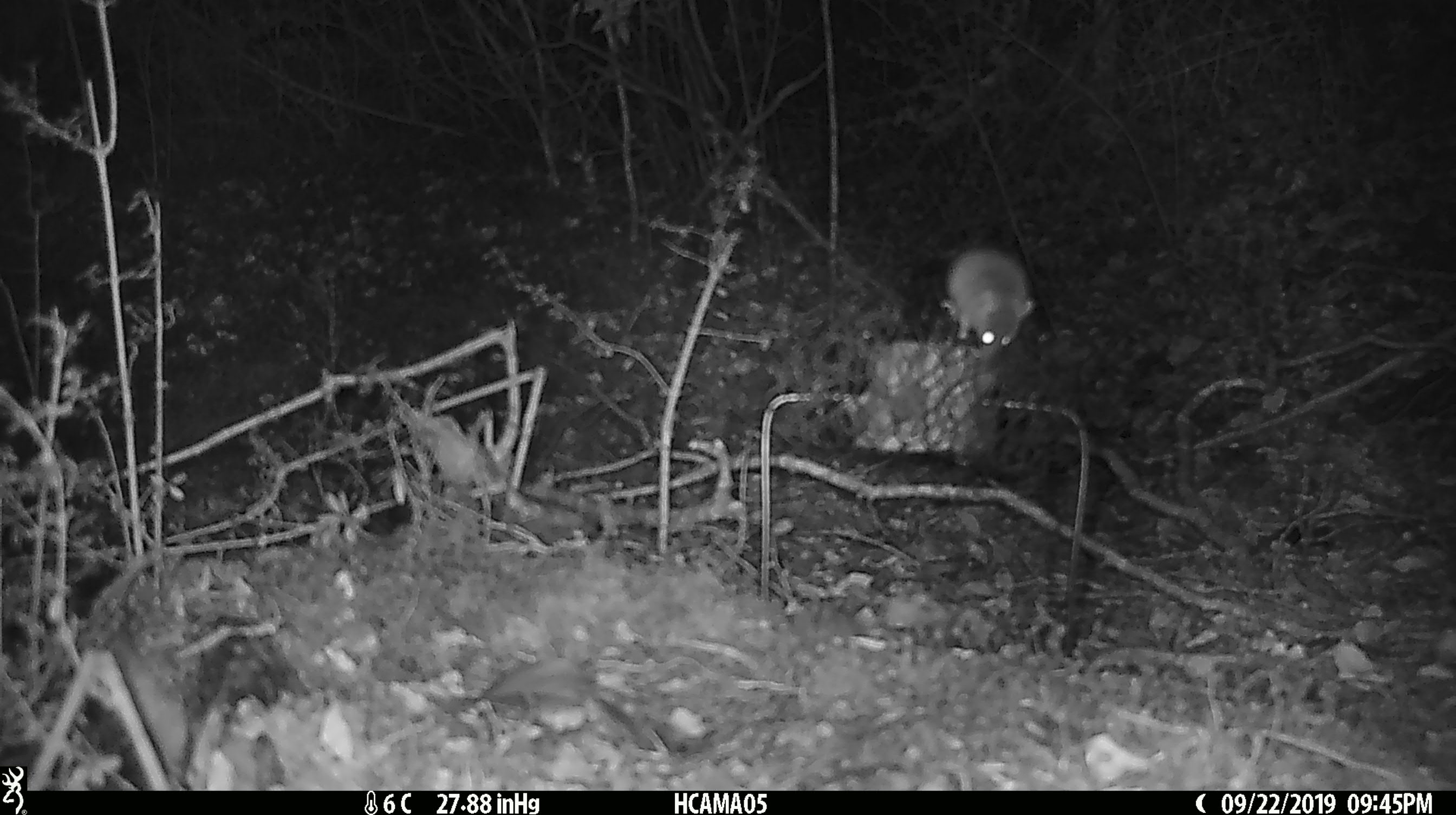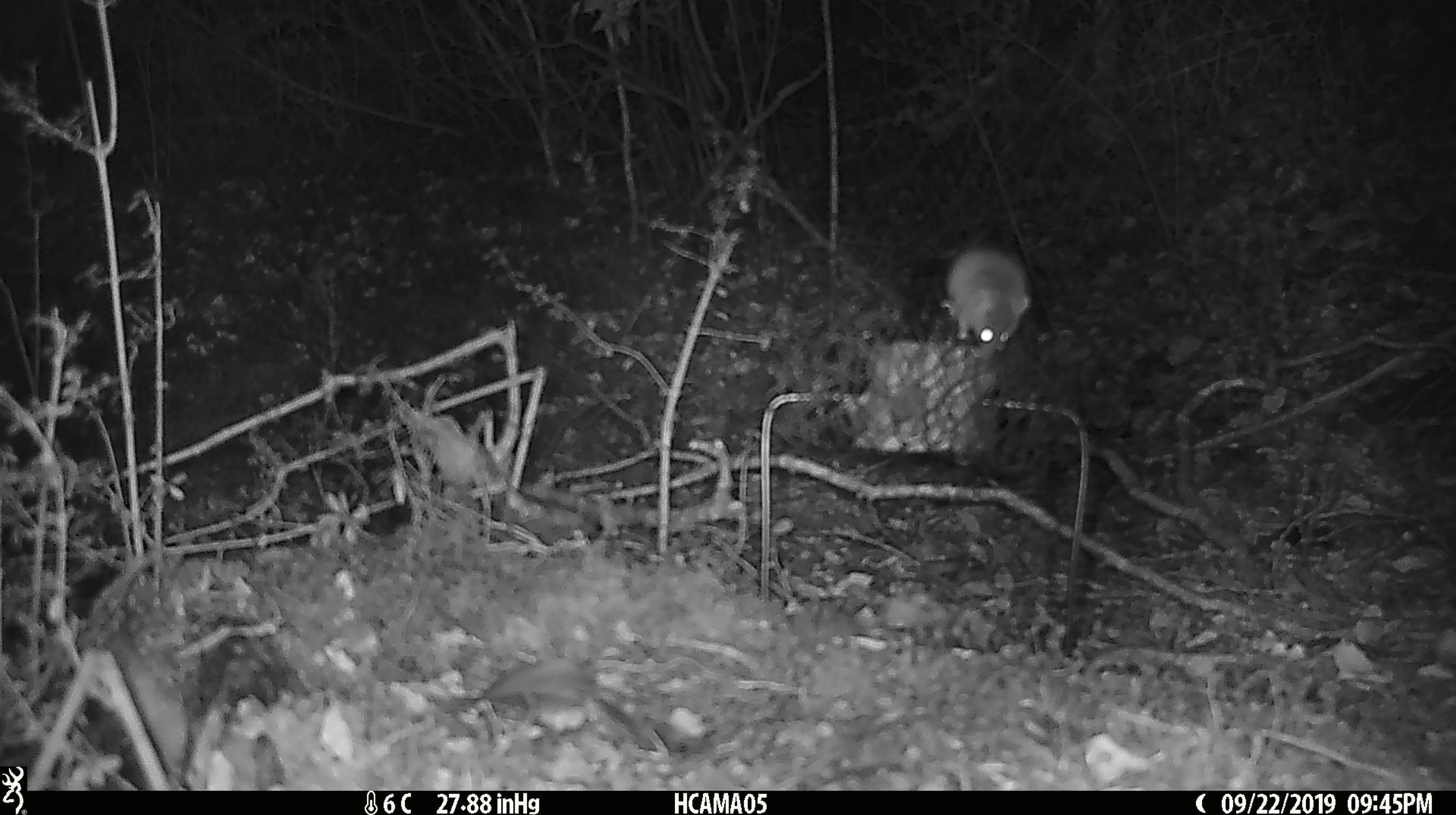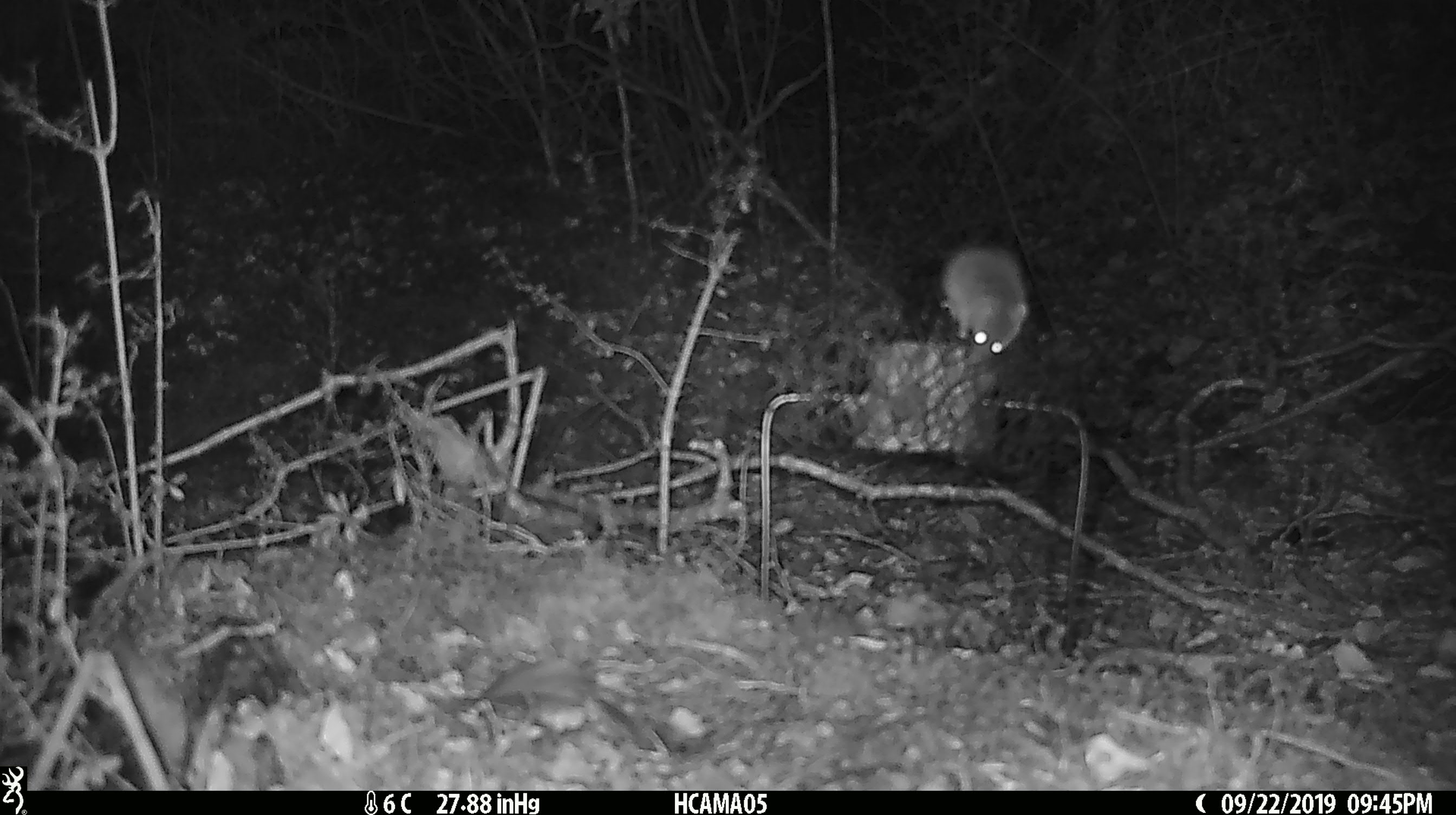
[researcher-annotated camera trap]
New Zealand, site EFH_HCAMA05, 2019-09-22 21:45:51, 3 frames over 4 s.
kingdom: Animalia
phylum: Chordata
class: Mammalia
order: Rodentia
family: Muridae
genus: Mus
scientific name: Mus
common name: mouse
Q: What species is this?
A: Mouse (Mus).